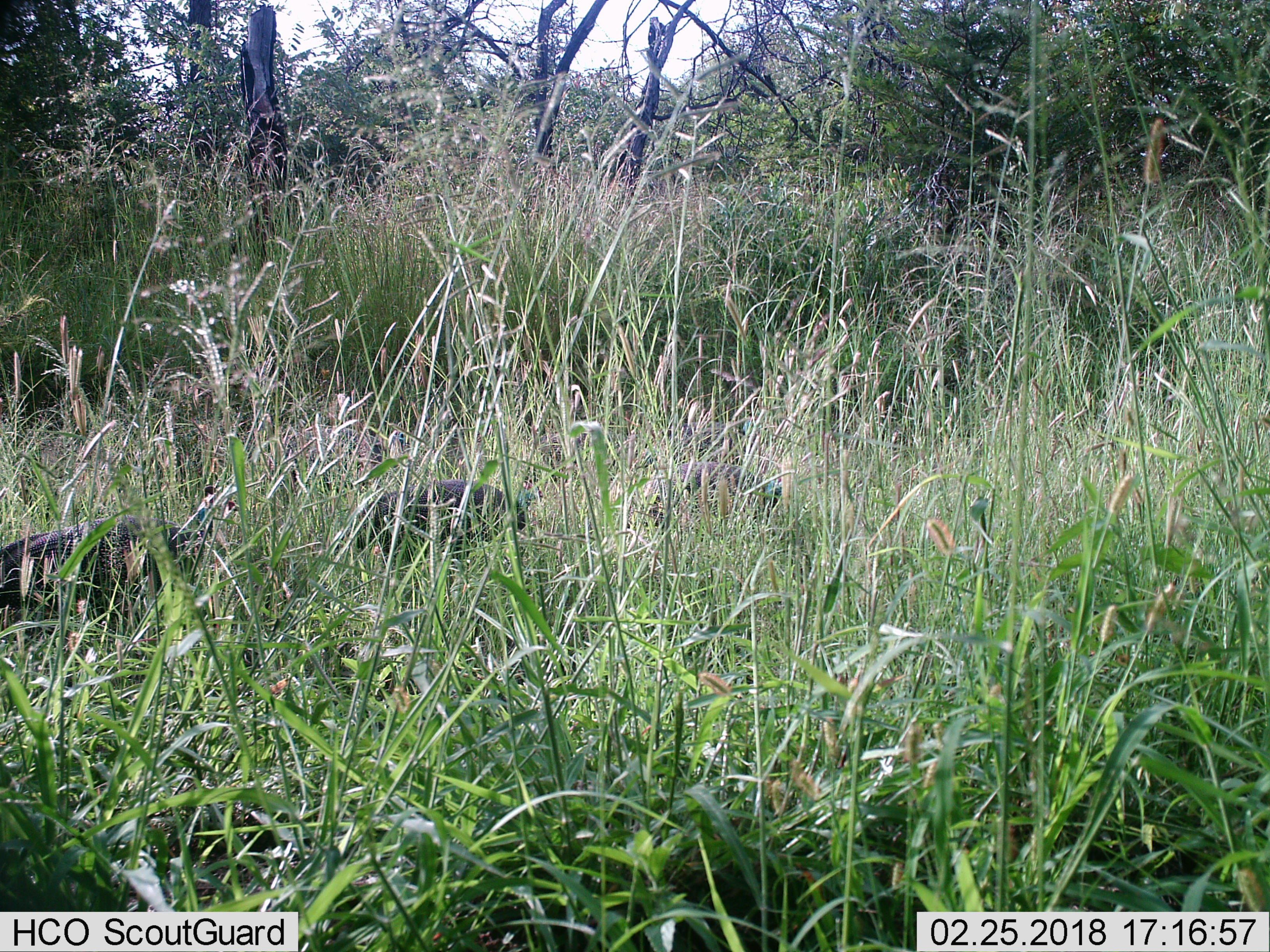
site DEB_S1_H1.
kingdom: Animalia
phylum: Chordata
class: Aves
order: Galliformes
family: Numididae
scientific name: Numididae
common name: guineafowl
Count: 3.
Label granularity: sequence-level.